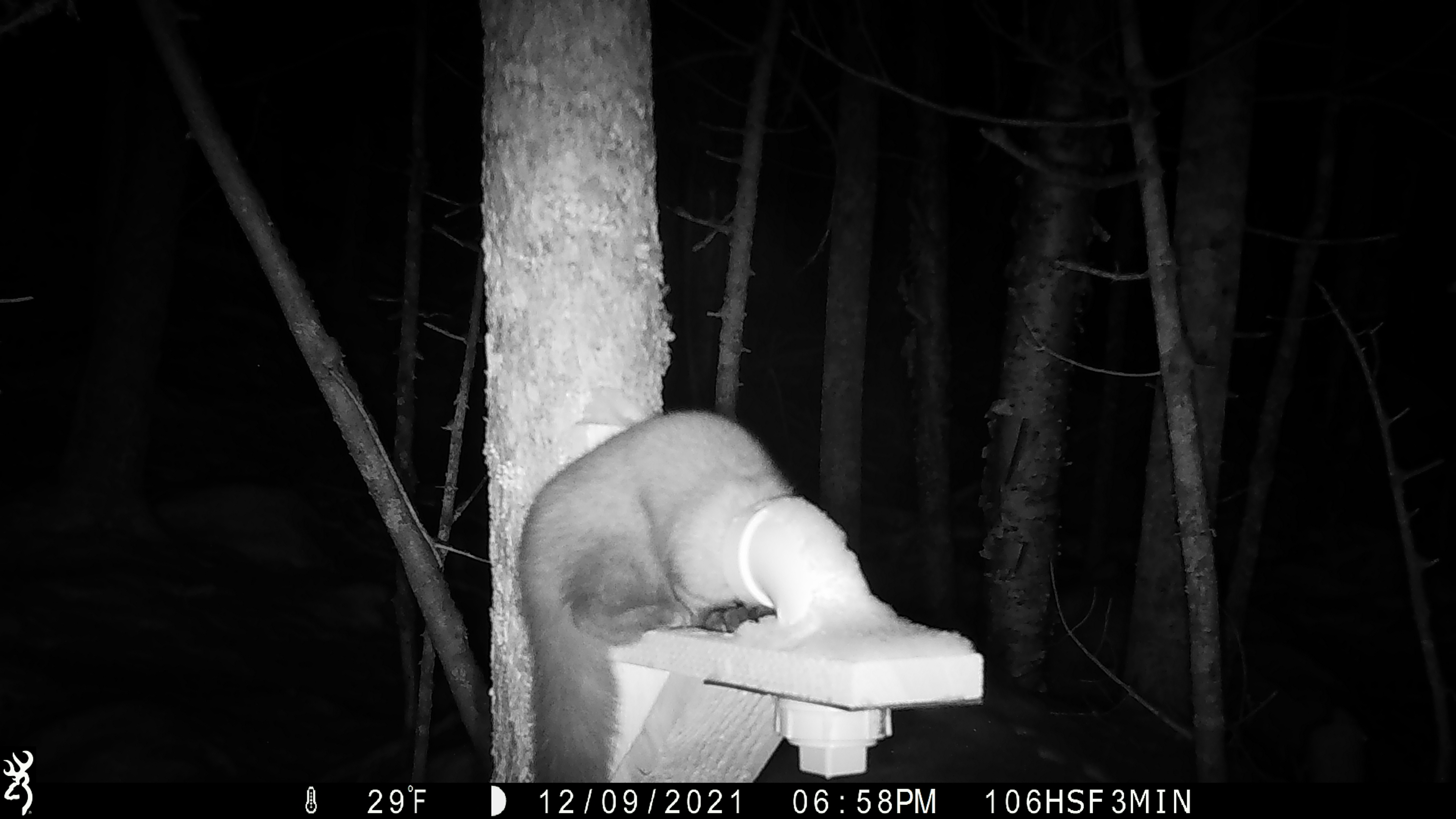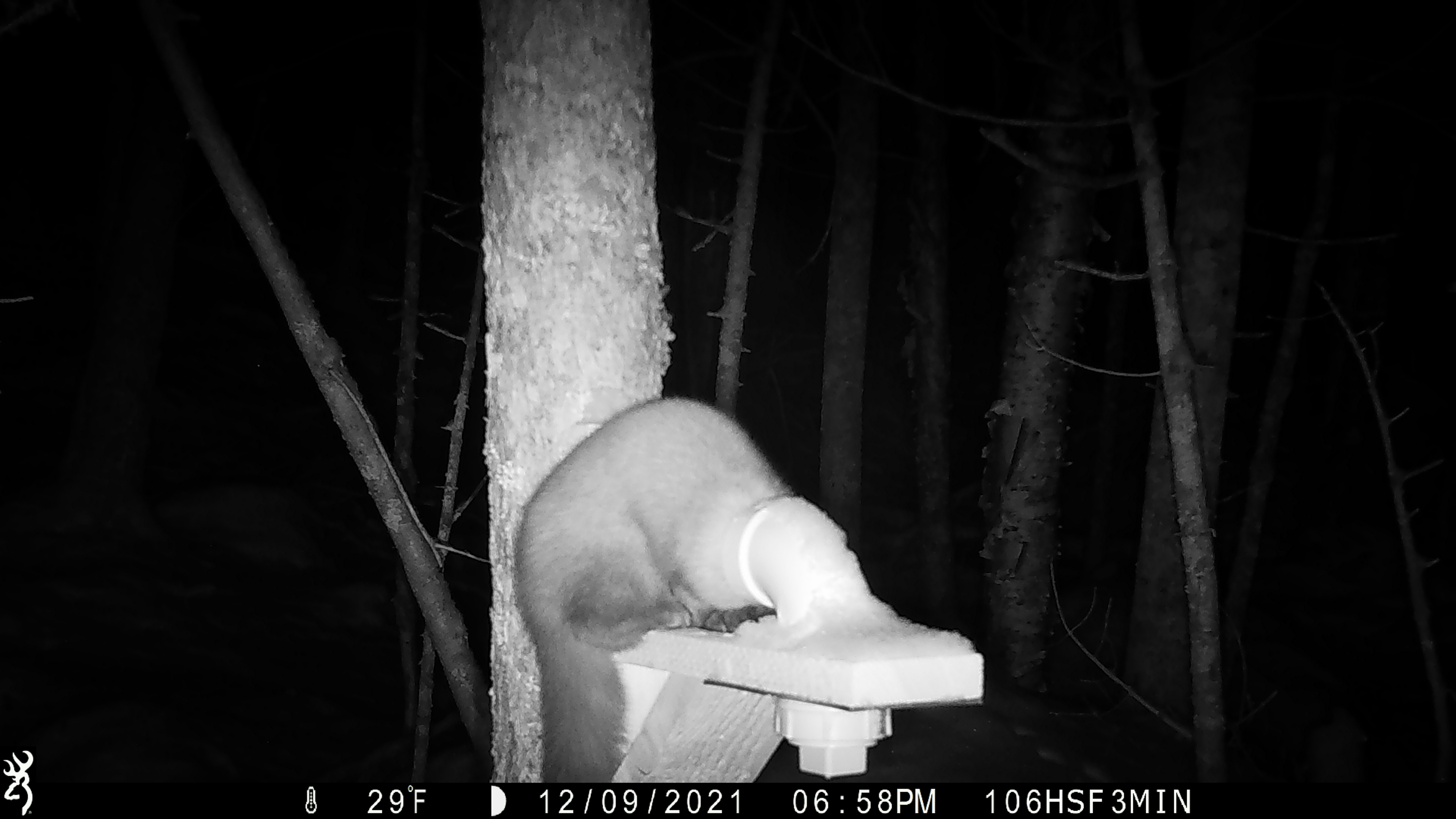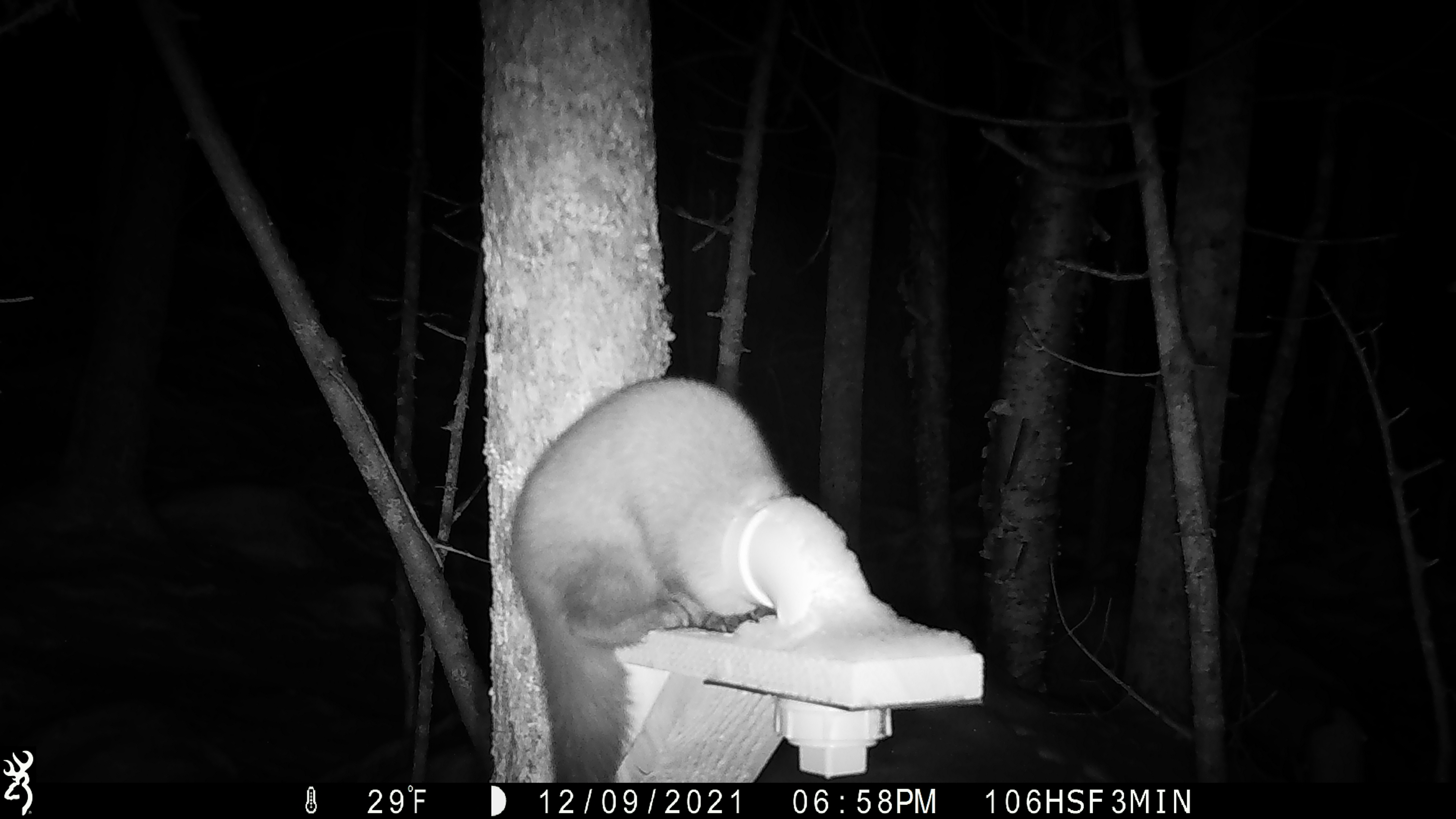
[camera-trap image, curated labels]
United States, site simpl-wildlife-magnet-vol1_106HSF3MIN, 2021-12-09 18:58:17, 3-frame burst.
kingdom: Animalia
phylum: Chordata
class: Mammalia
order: Carnivora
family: Mustelidae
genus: Martes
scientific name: Martes americana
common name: american marten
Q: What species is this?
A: American marten (Martes americana).